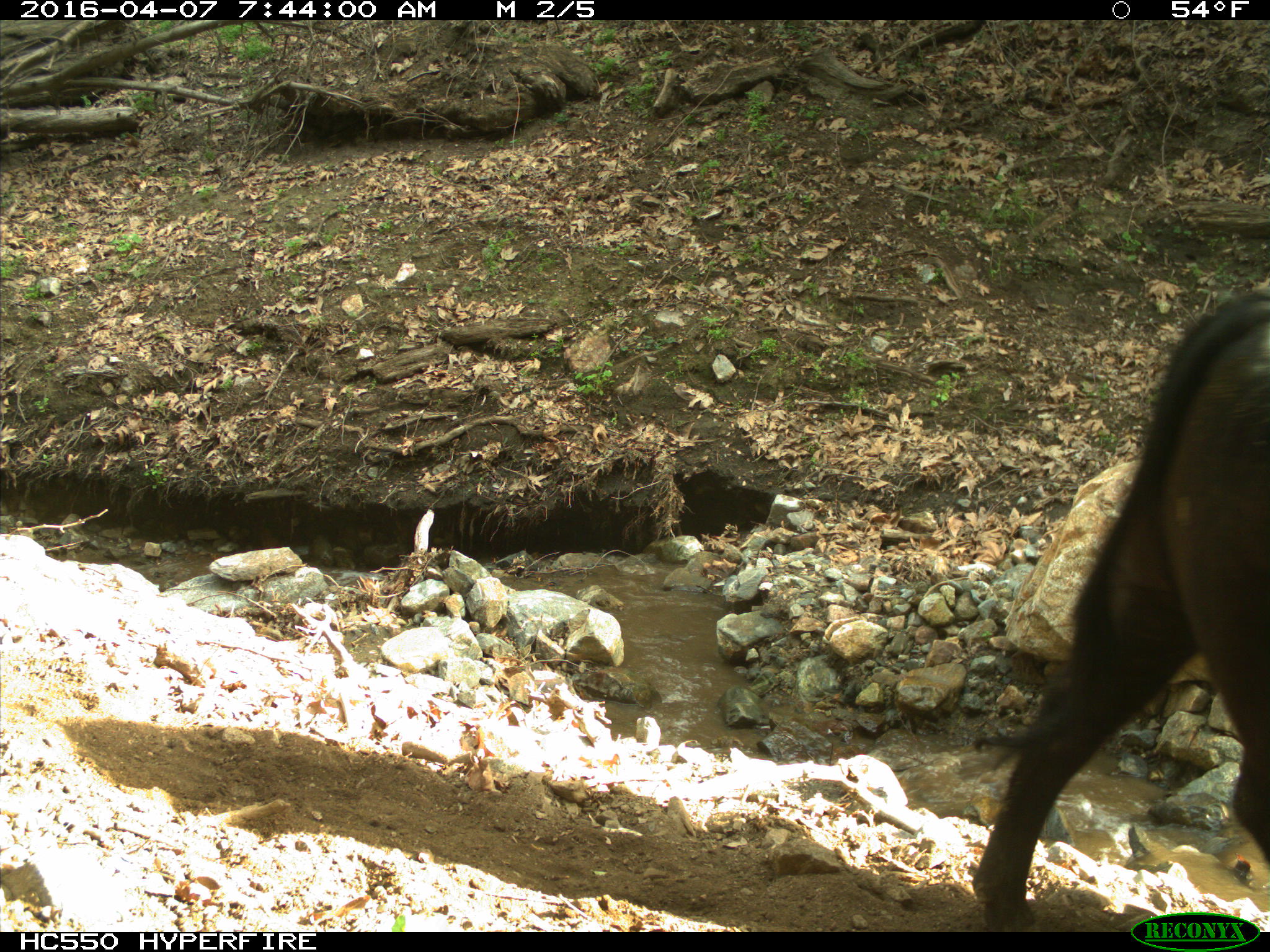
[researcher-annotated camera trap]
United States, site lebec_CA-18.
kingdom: Animalia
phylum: Chordata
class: Mammalia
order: Artiodactyla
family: Bovidae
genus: Bos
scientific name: Bos taurus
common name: domestic cow